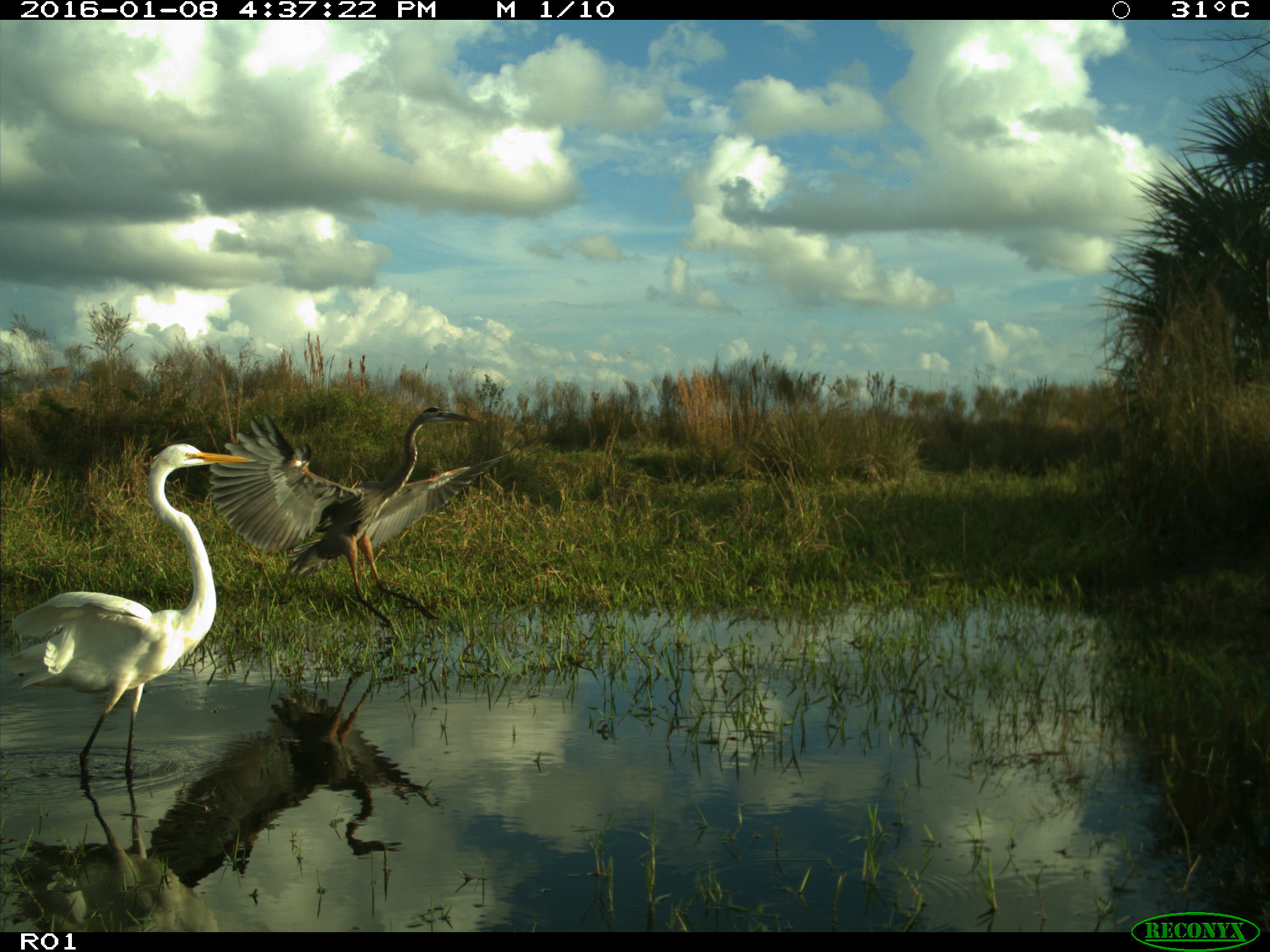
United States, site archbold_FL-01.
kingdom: Animalia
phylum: Chordata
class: Aves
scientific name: Aves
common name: birds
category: unidentified bird